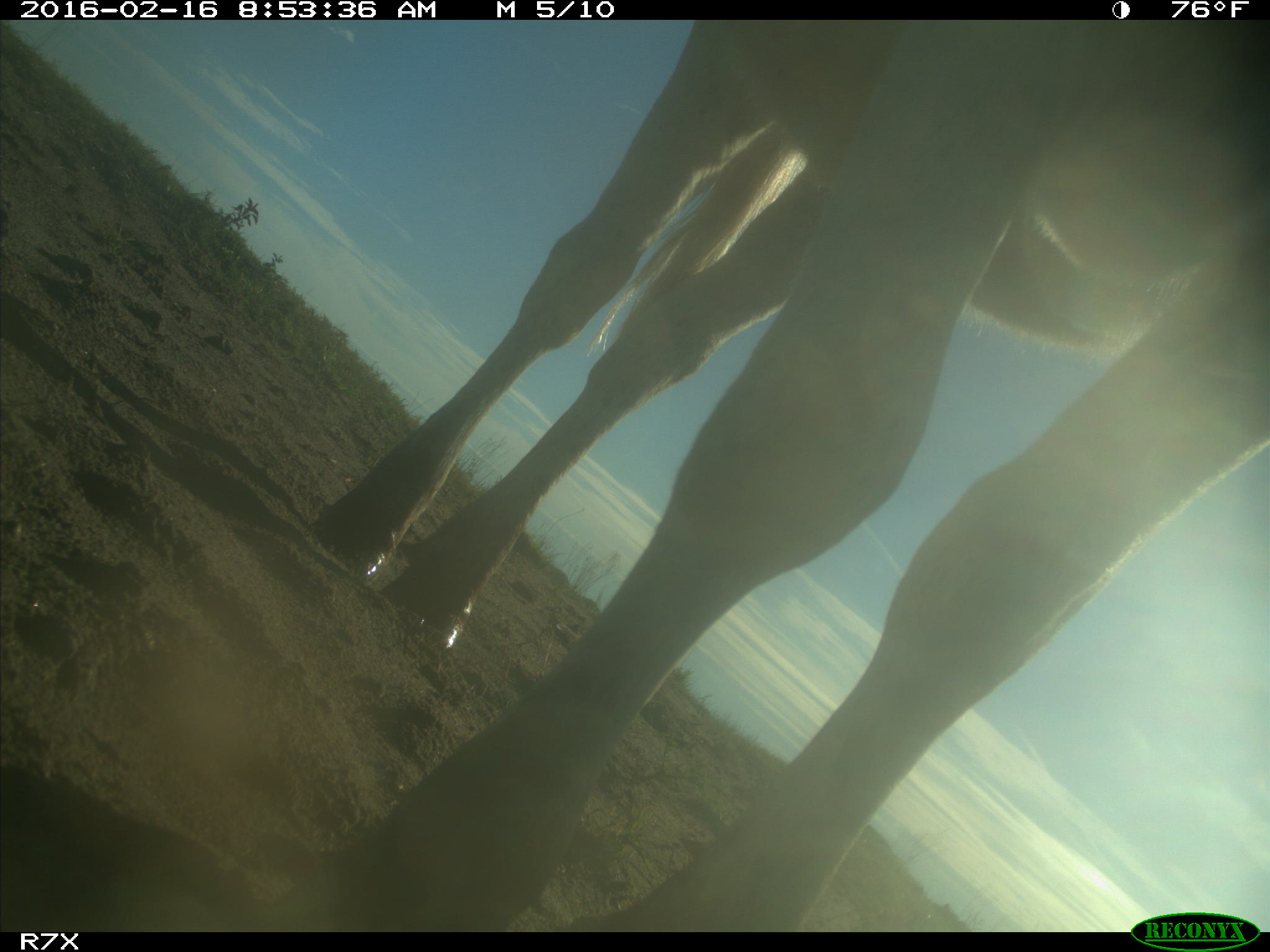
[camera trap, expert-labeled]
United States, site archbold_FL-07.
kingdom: Animalia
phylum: Chordata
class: Mammalia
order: Artiodactyla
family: Bovidae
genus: Bos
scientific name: Bos taurus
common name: domestic cow